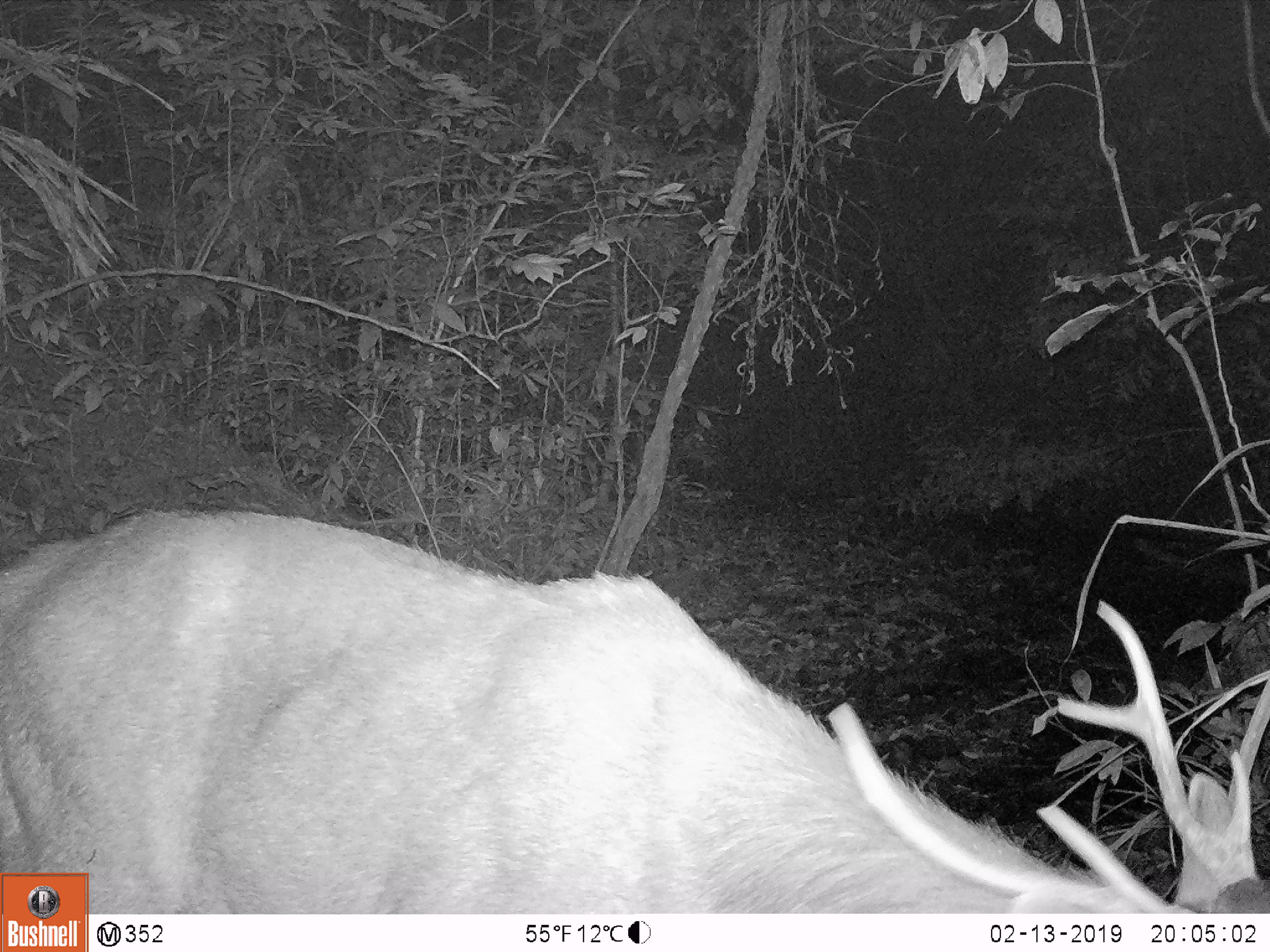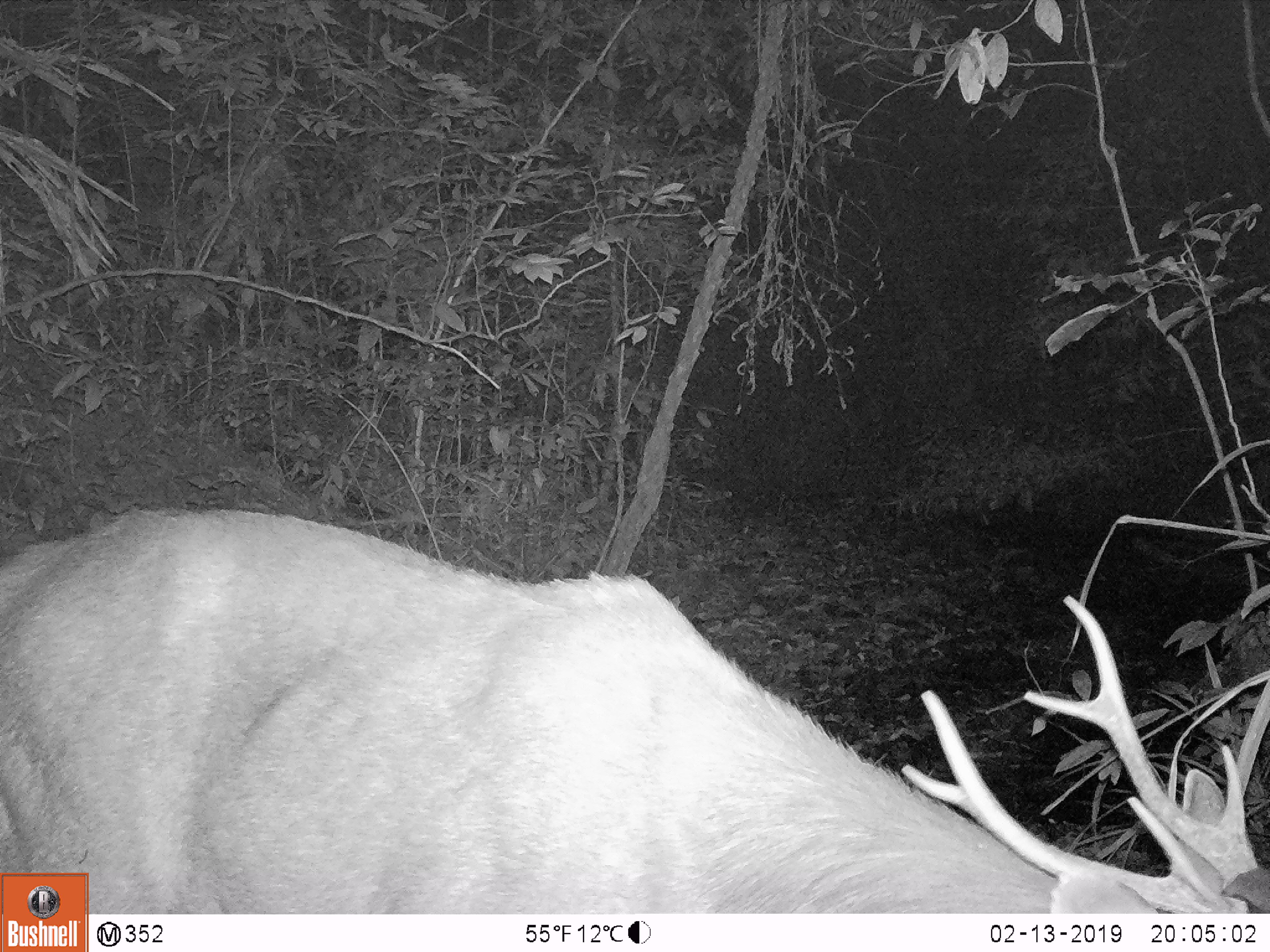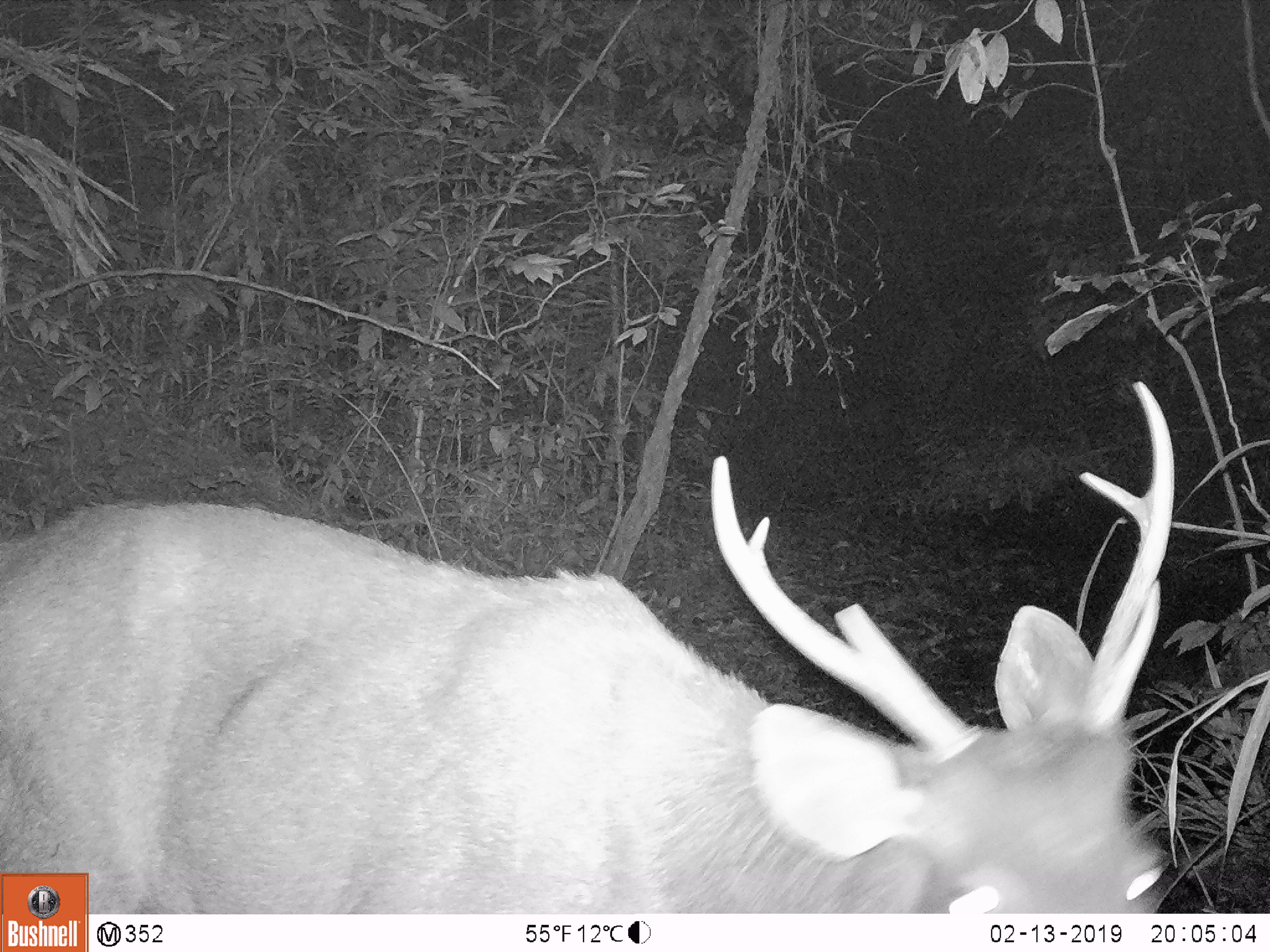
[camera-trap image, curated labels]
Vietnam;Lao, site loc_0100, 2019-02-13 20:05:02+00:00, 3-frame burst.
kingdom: Animalia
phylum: Chordata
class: Mammalia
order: Artiodactyla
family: Cervidae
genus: Rusa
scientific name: Rusa unicolor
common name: sambar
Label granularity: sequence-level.